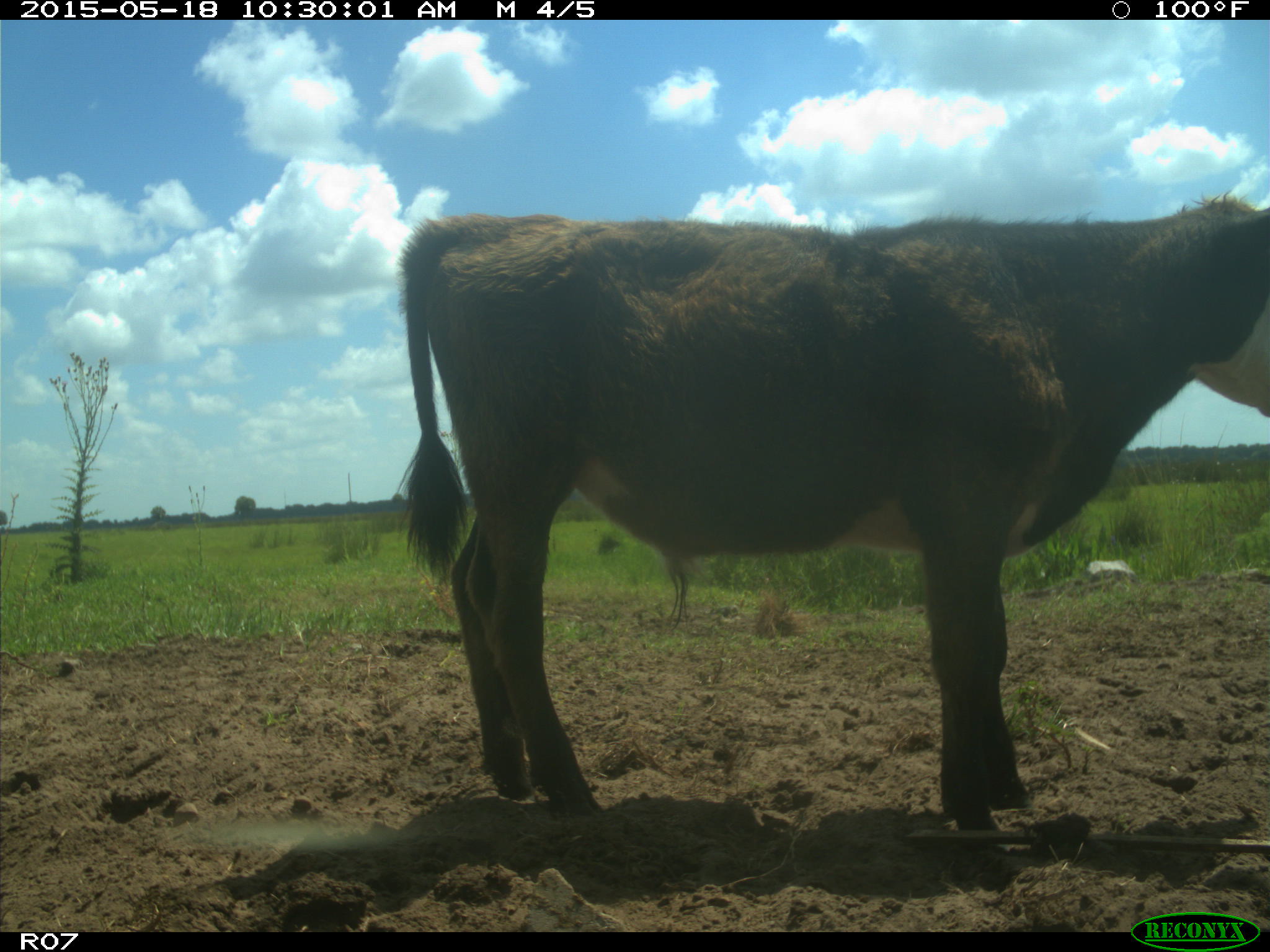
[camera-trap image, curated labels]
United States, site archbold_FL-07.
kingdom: Animalia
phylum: Chordata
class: Mammalia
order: Artiodactyla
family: Bovidae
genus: Bos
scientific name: Bos taurus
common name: domestic cow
Bos taurus (domestic cow).